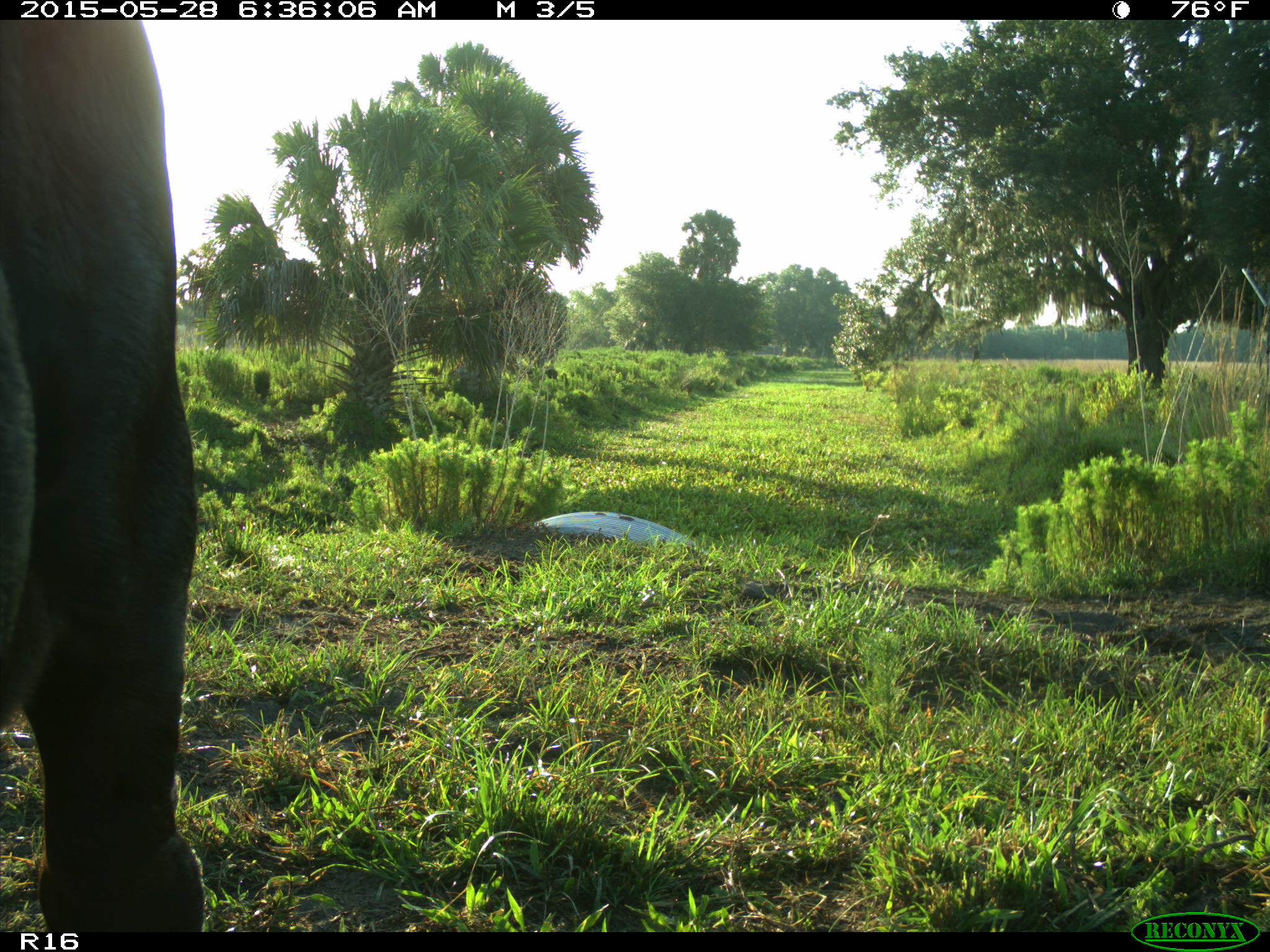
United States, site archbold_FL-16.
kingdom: Animalia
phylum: Chordata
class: Mammalia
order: Artiodactyla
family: Bovidae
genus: Bos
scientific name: Bos taurus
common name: domestic cow